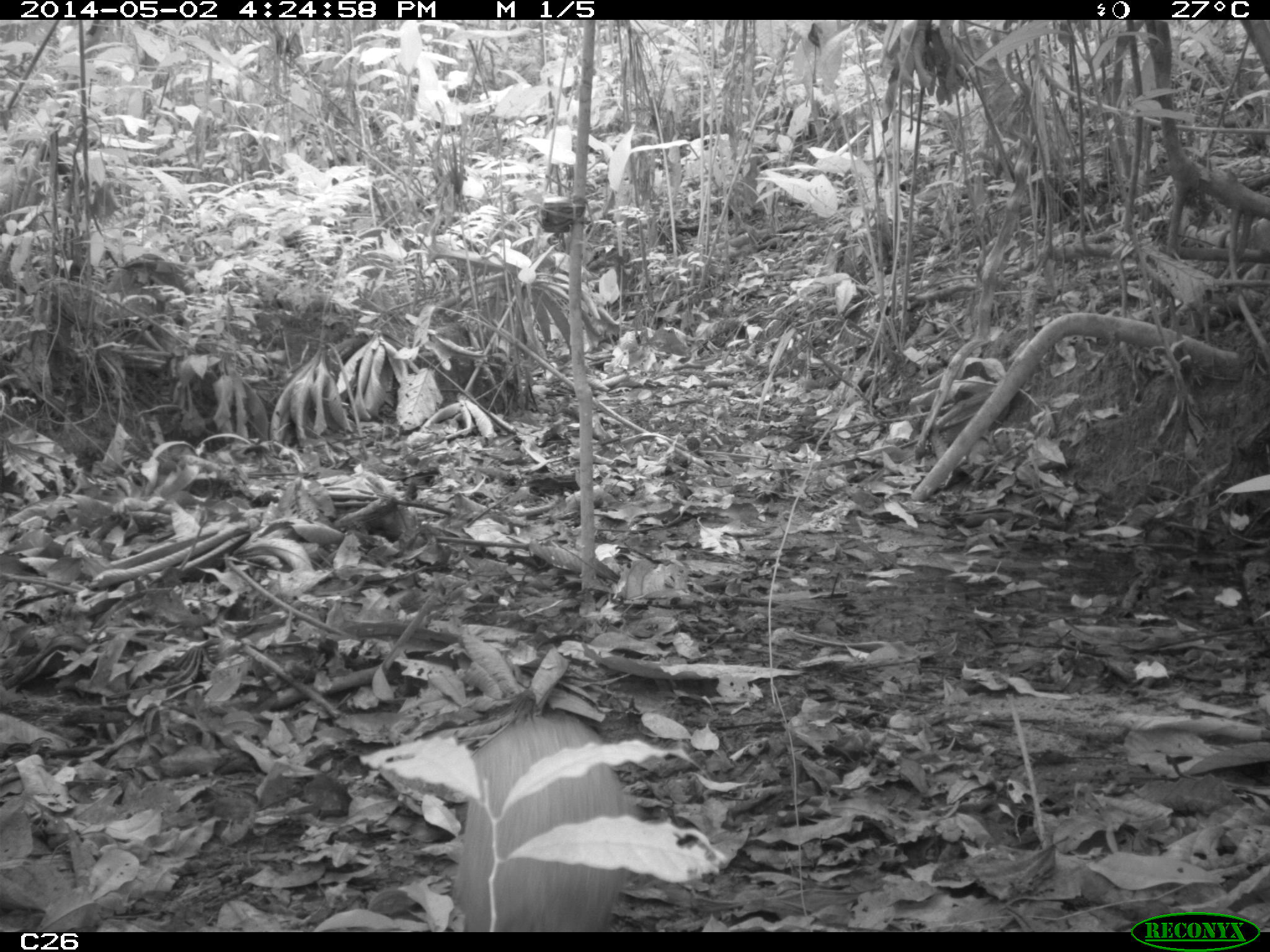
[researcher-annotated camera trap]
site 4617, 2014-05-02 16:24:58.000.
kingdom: Animalia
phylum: Chordata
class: Mammalia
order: Rodentia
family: Dasyproctidae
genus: Dasyprocta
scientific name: Dasyprocta leporina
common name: red-rumped agouti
Dasyprocta leporina (red-rumped agouti), count 1, age adult, sex male.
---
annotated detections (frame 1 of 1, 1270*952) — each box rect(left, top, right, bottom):
dasyprocta leporina: rect(442, 708, 628, 931)